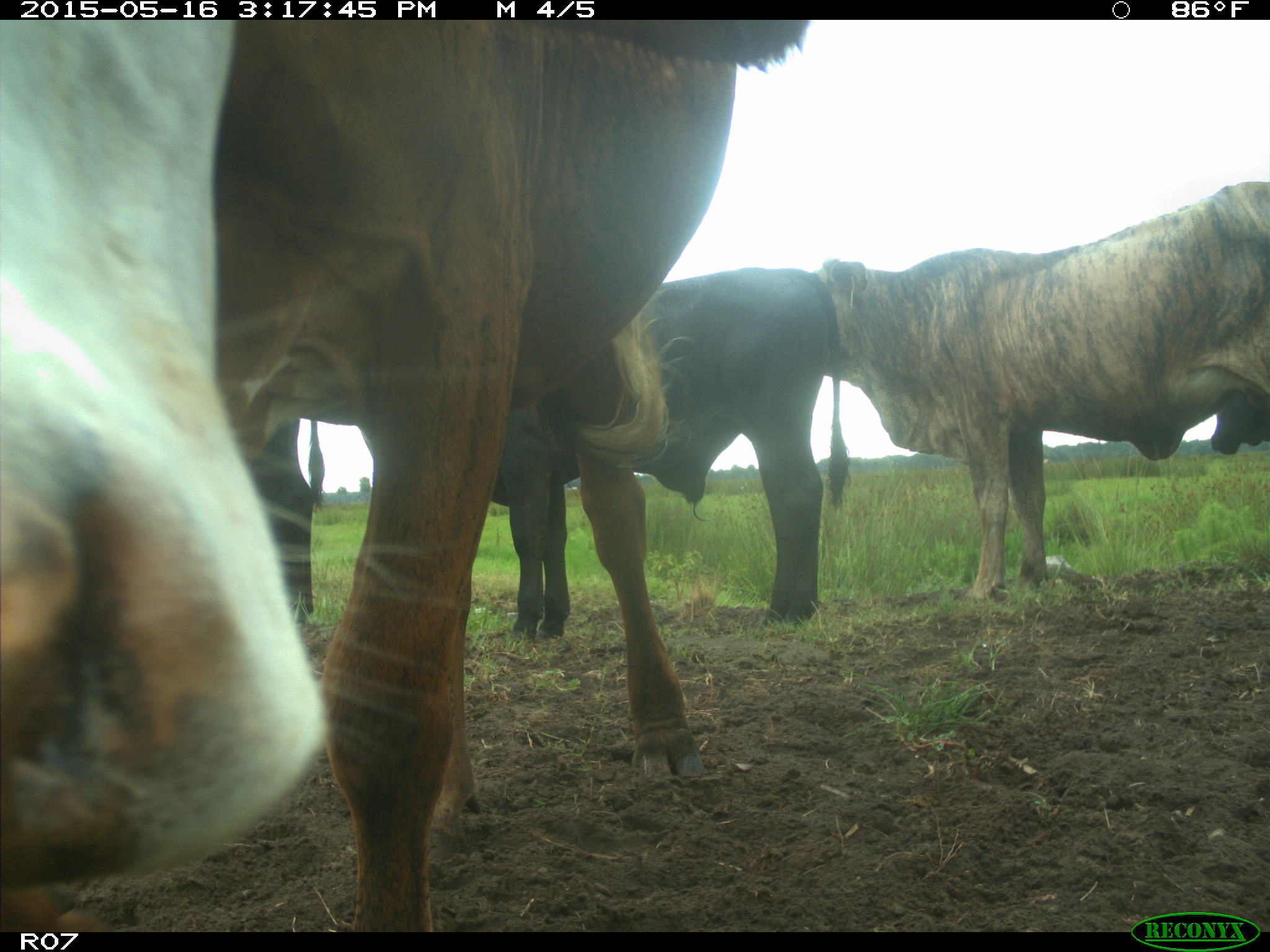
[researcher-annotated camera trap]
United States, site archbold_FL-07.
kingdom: Animalia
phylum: Chordata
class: Mammalia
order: Artiodactyla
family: Bovidae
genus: Bos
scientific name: Bos taurus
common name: domestic cow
Bos taurus (domestic cow).